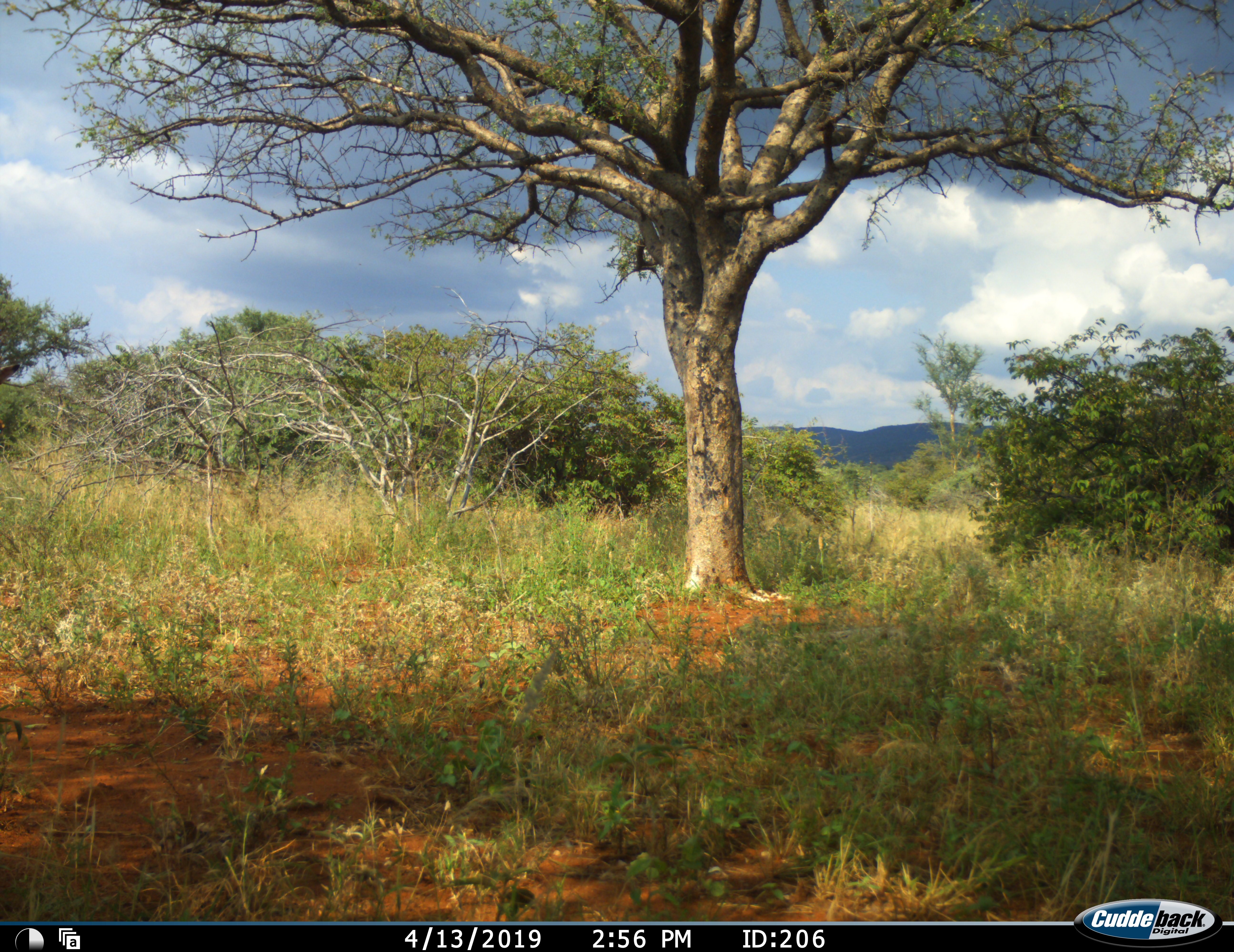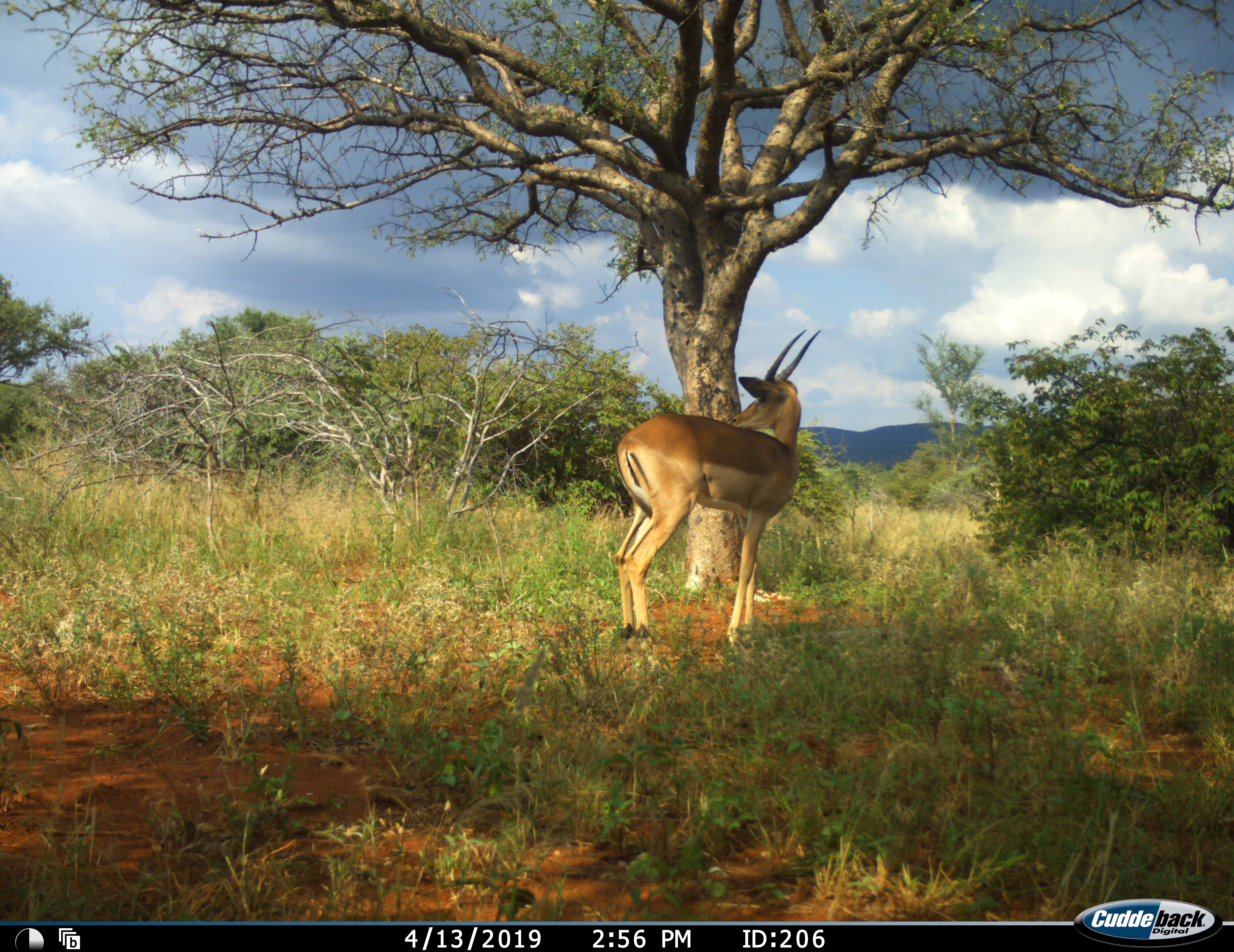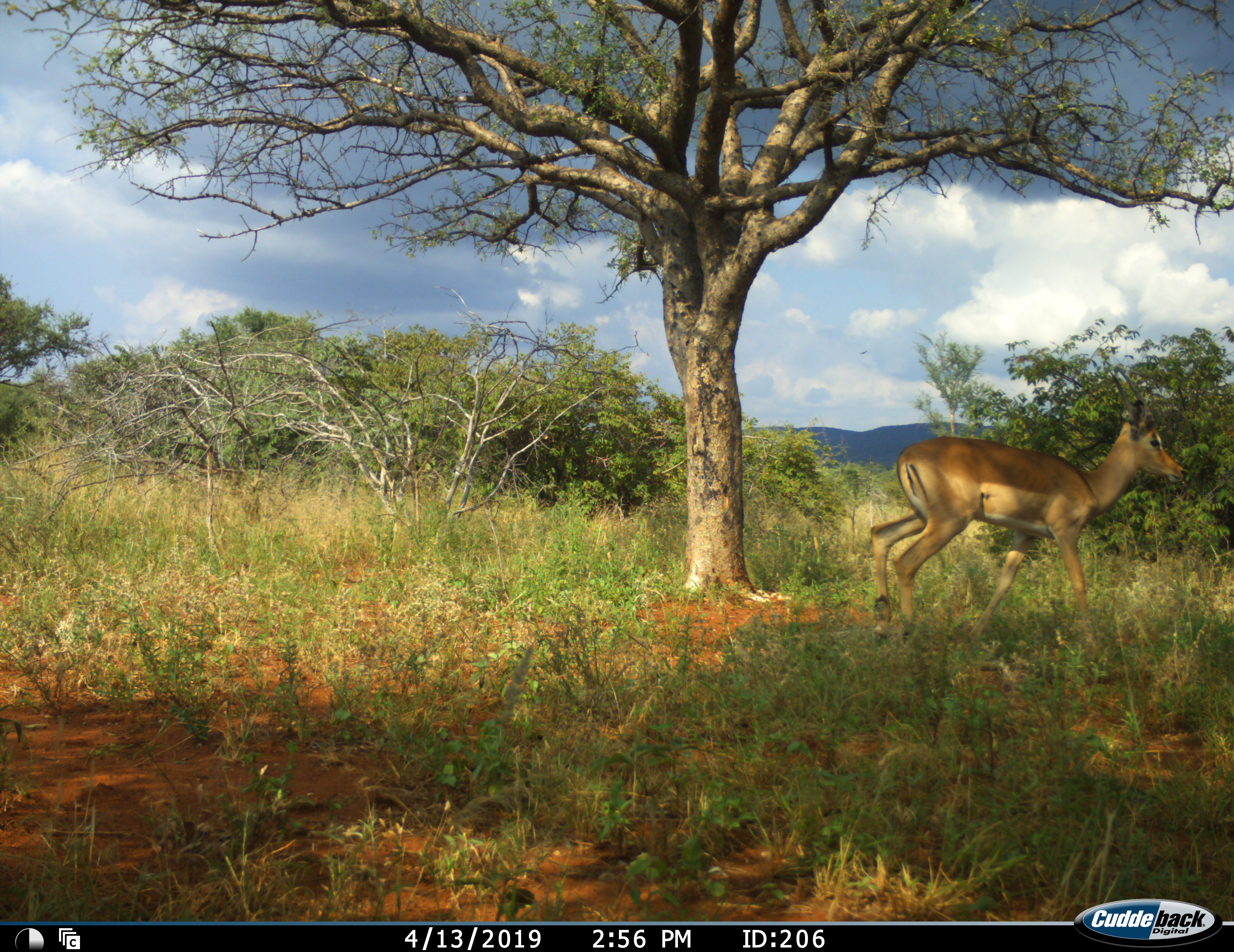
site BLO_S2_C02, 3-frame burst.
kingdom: Animalia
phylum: Chordata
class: Mammalia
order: Artiodactyla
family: Bovidae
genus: Aepyceros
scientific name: Aepyceros melampus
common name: impala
Impala (Aepyceros melampus), count 1. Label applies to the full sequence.